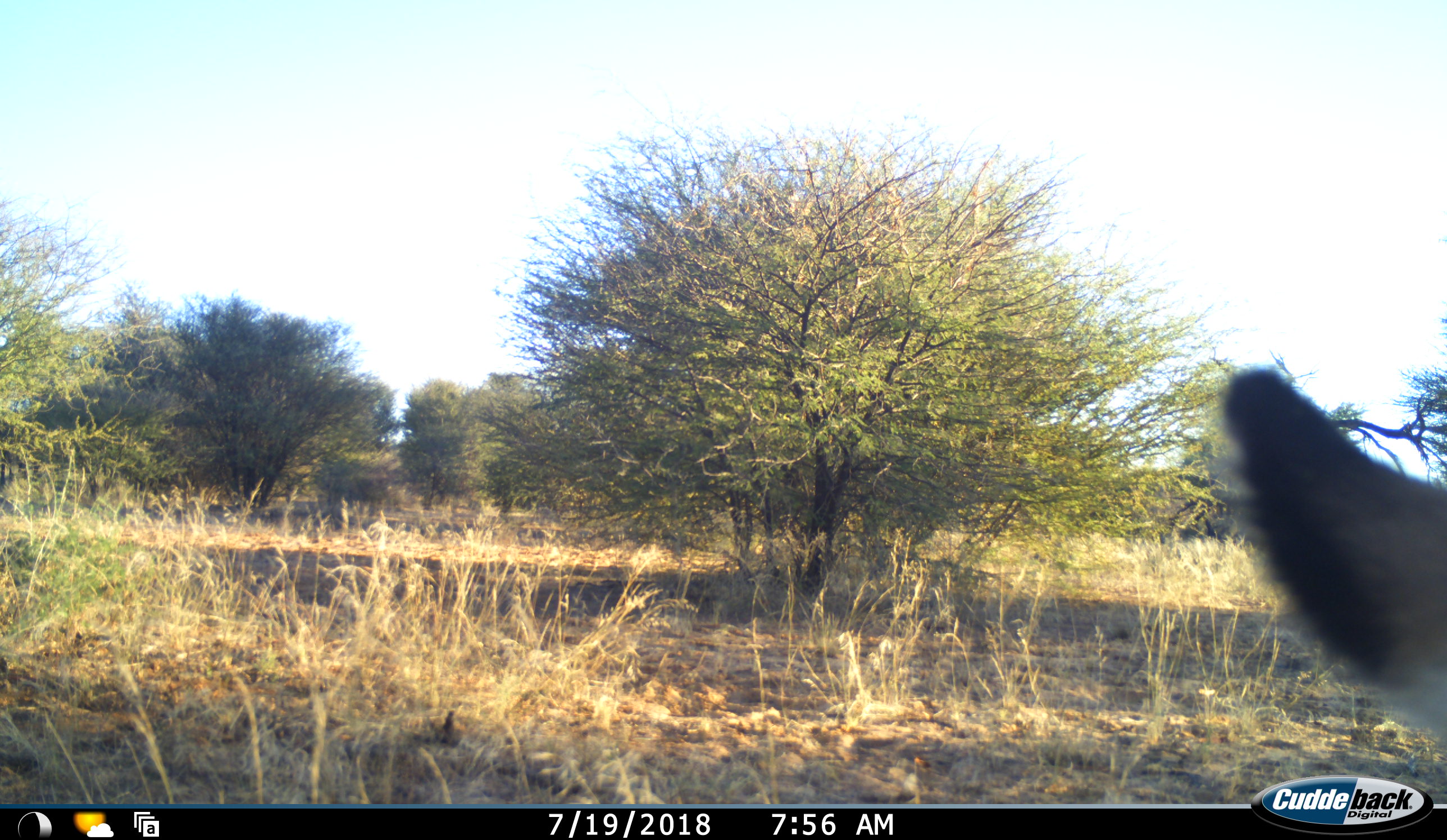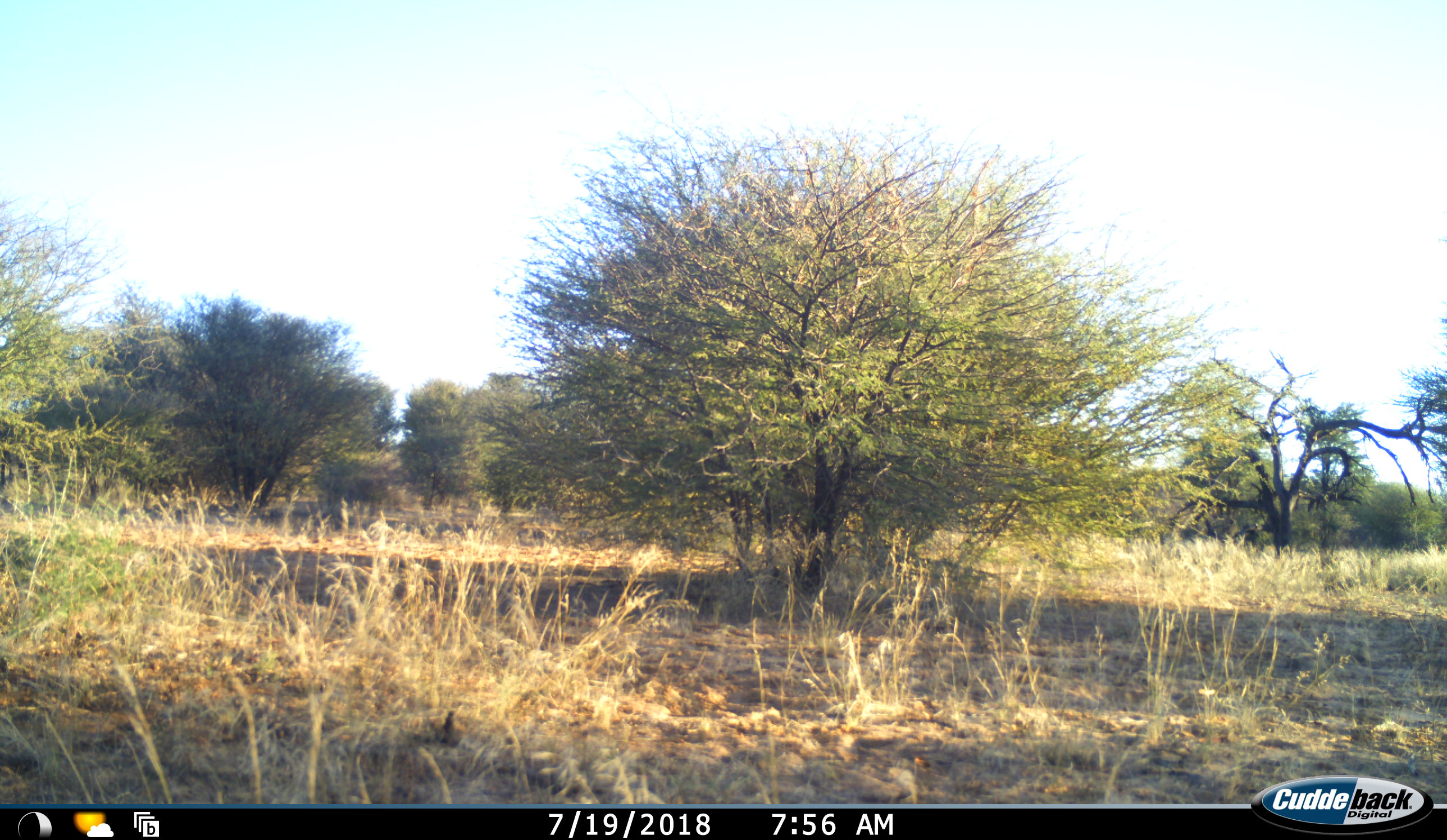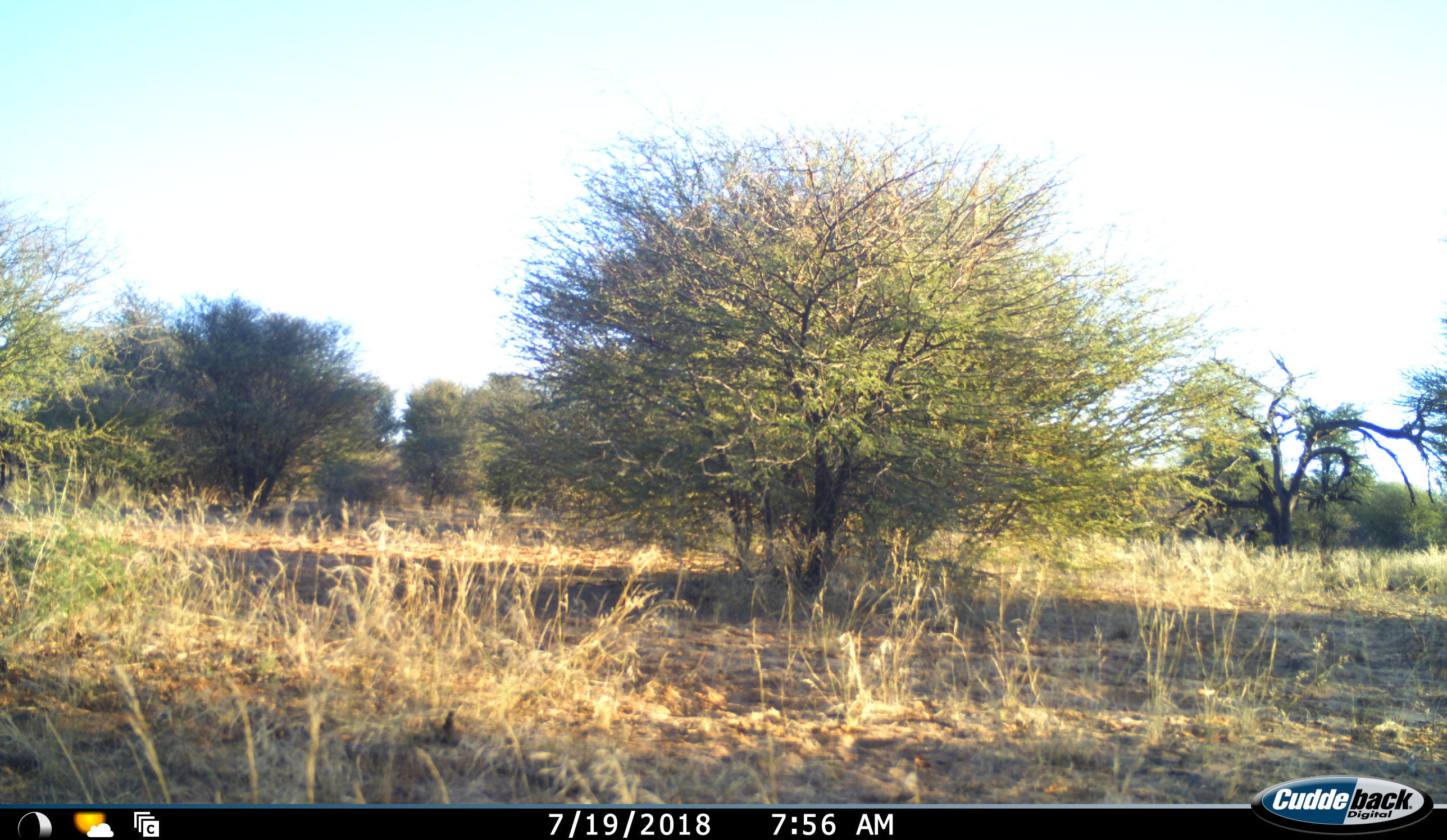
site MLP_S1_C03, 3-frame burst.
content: unidentified animal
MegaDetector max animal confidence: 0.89